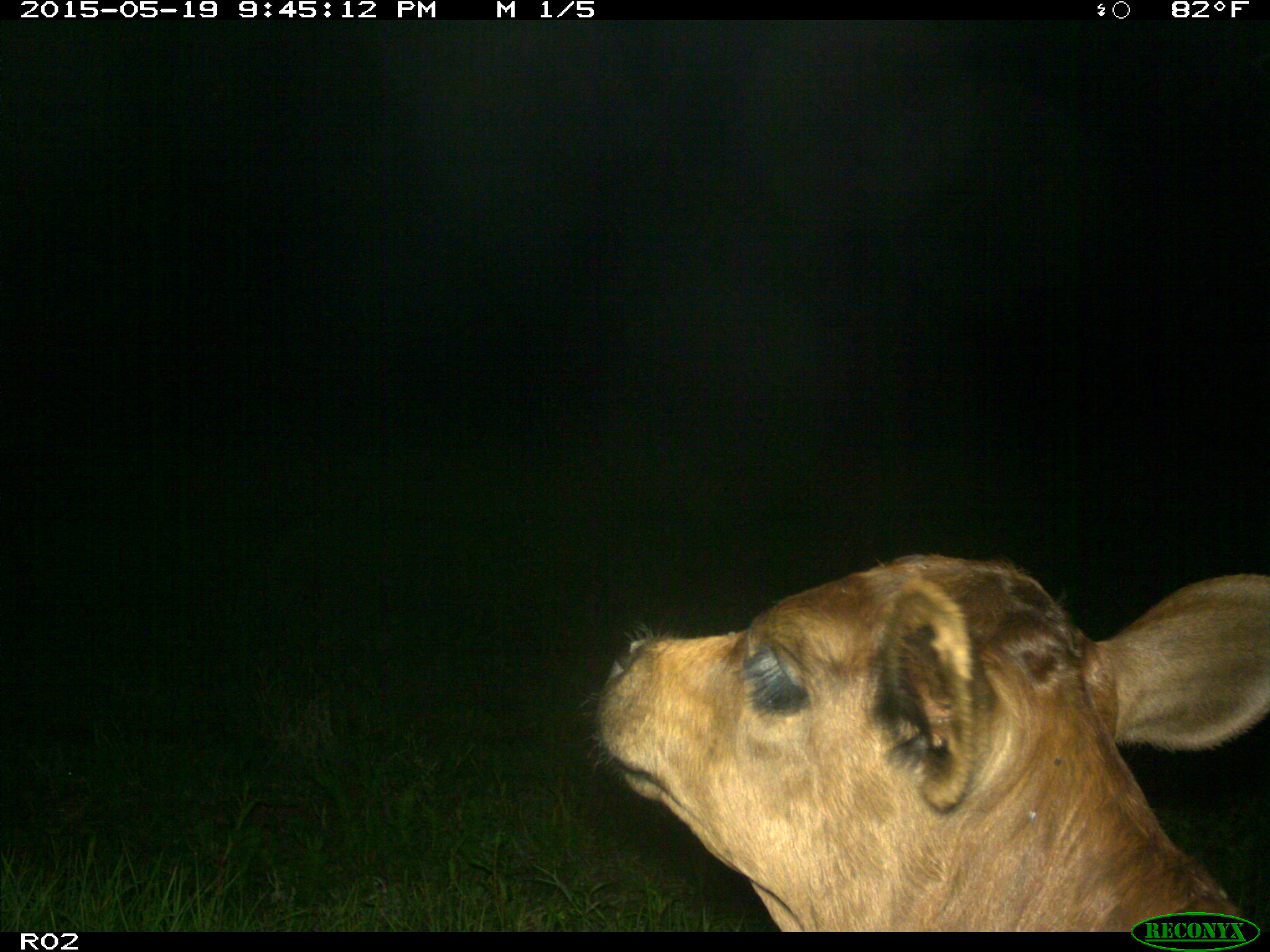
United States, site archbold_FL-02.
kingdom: Animalia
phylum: Chordata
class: Mammalia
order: Artiodactyla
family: Bovidae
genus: Bos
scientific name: Bos taurus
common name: domestic cow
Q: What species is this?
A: Bos taurus (domestic cow).